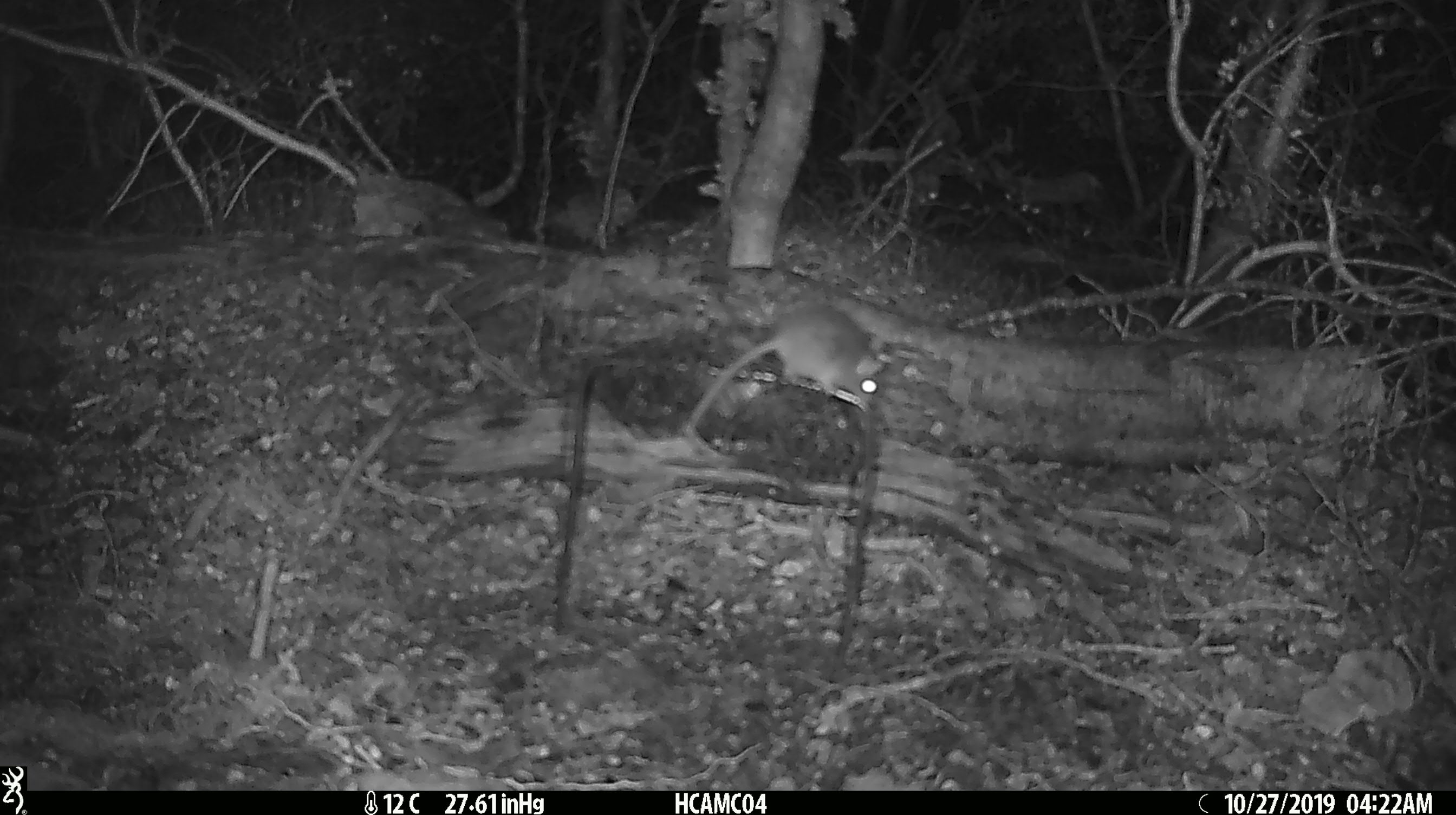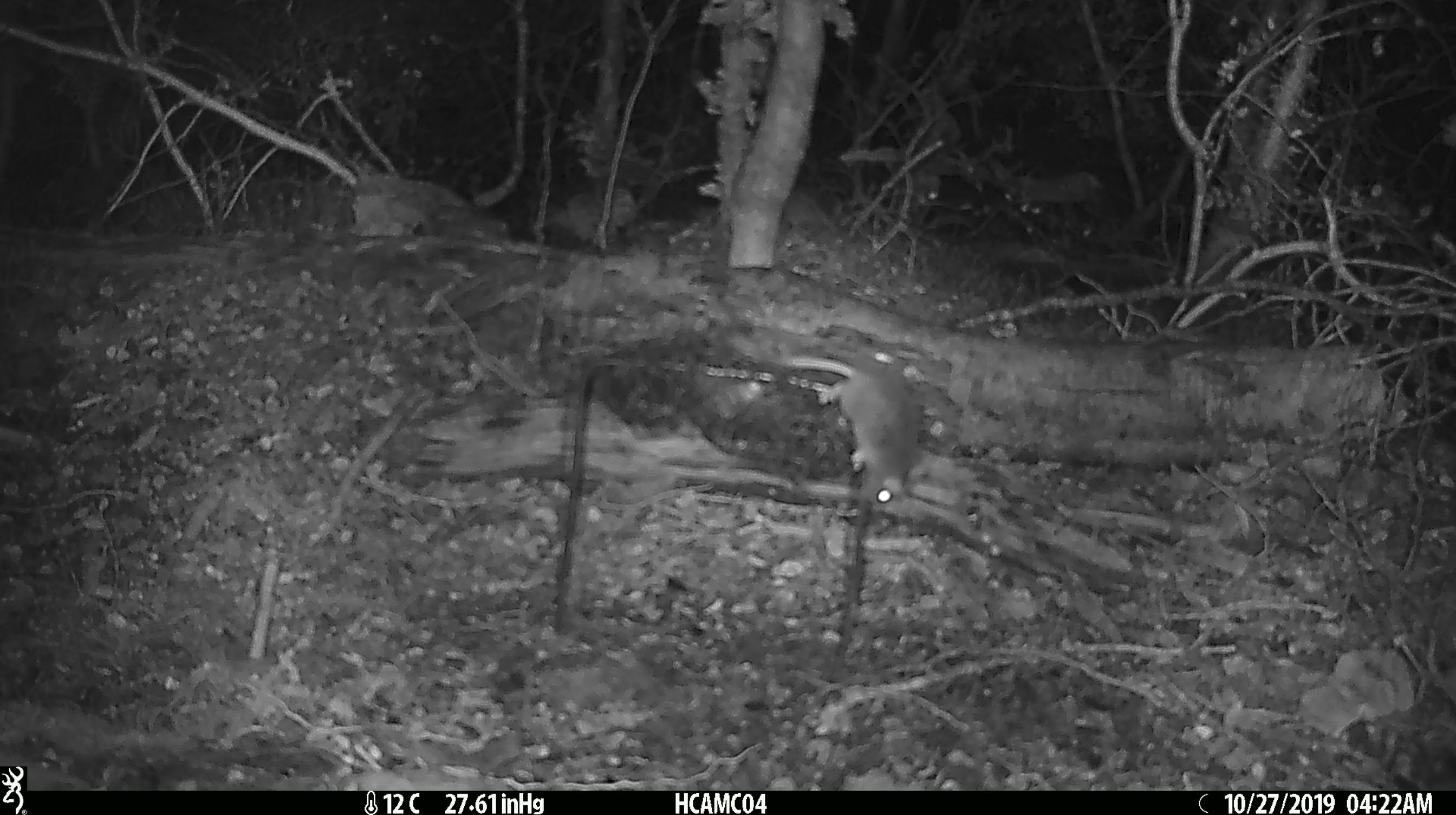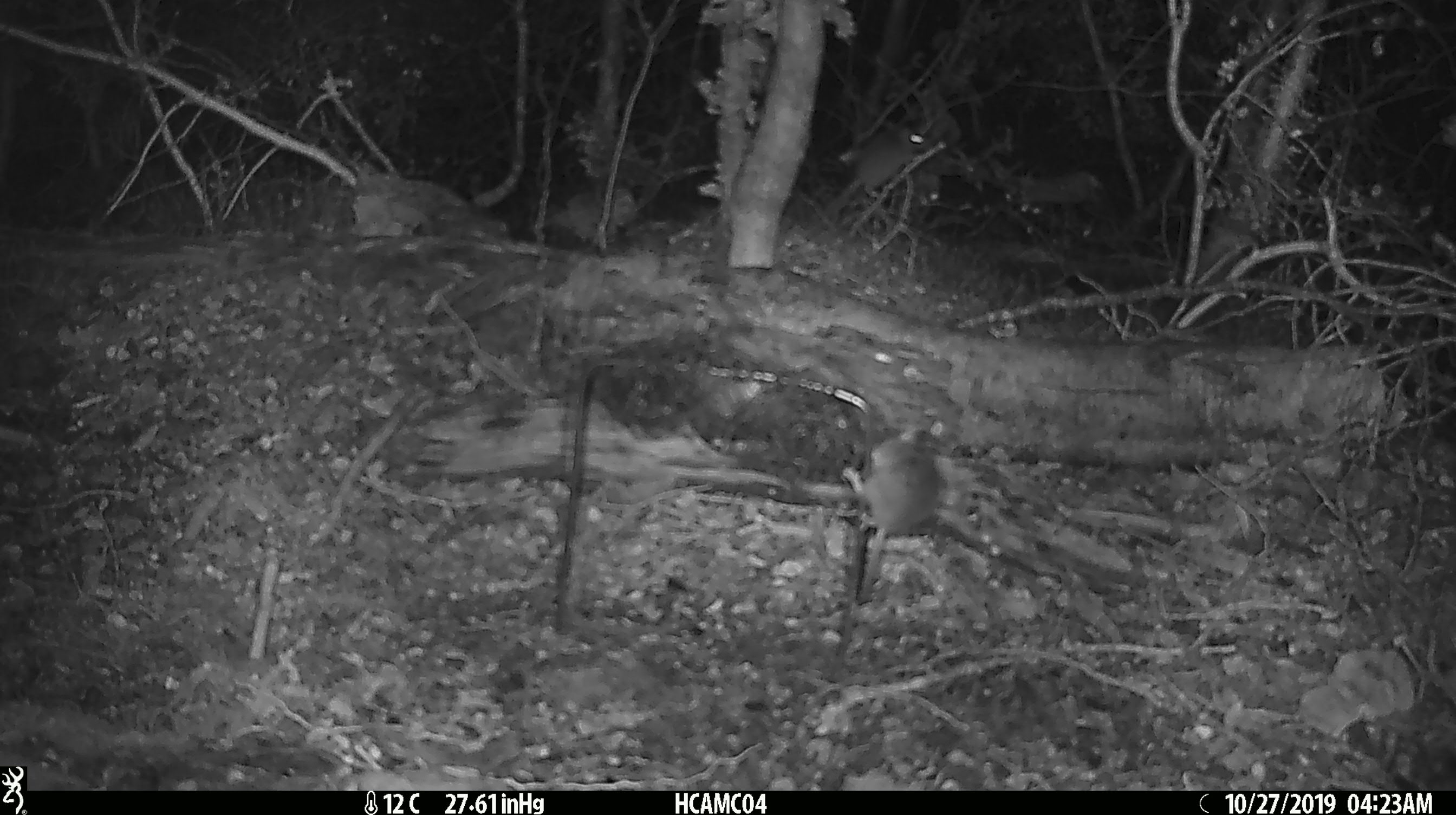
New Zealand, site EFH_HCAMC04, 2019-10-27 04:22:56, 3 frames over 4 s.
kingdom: Animalia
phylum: Chordata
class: Mammalia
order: Rodentia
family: Muridae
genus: Mus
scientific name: Mus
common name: mouse